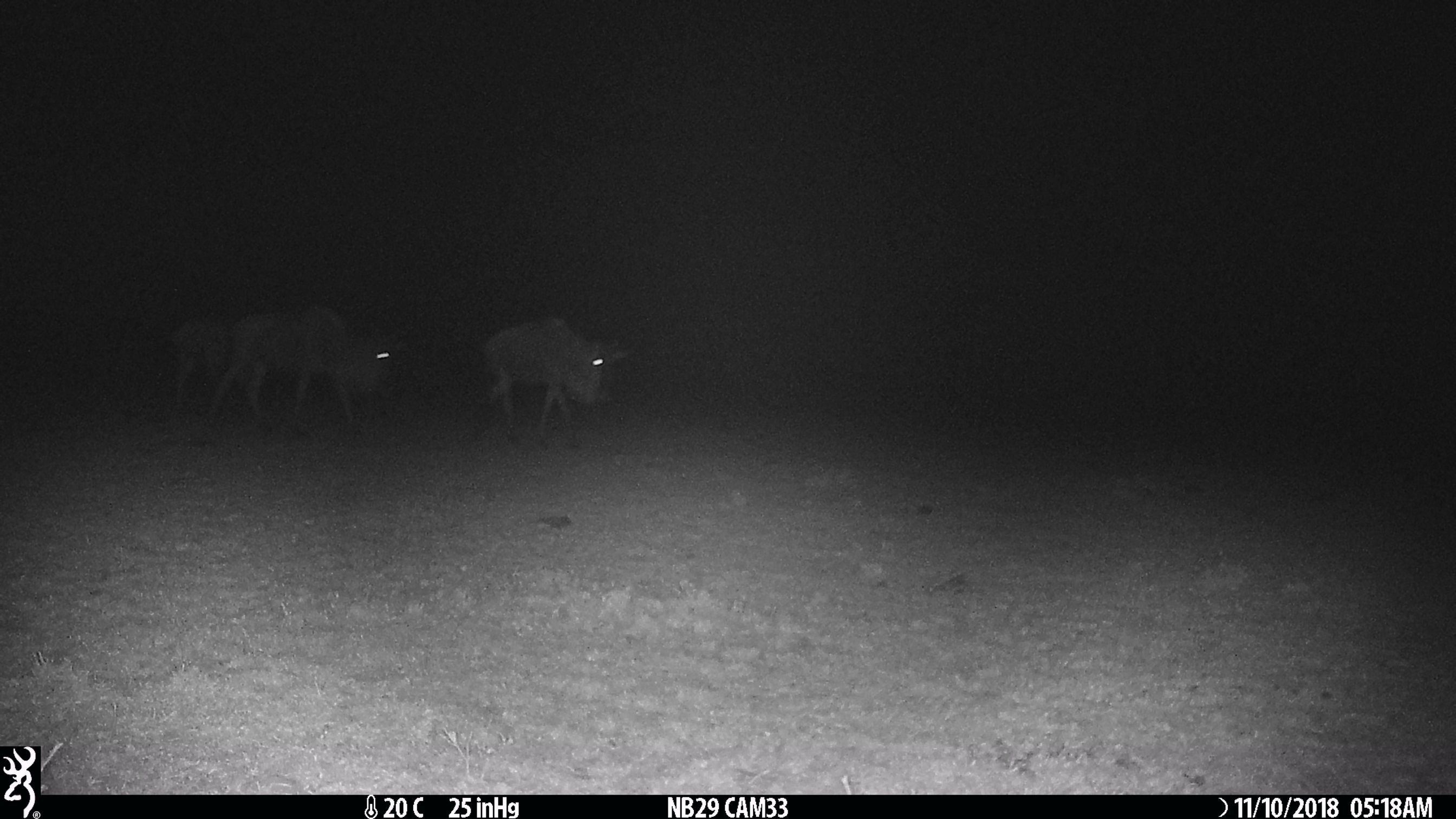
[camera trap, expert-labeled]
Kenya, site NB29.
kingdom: Animalia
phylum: Chordata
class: Mammalia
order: Artiodactyla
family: Bovidae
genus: Connochaetes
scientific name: Connochaetes taurinus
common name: blue wildebeest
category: wildebeest